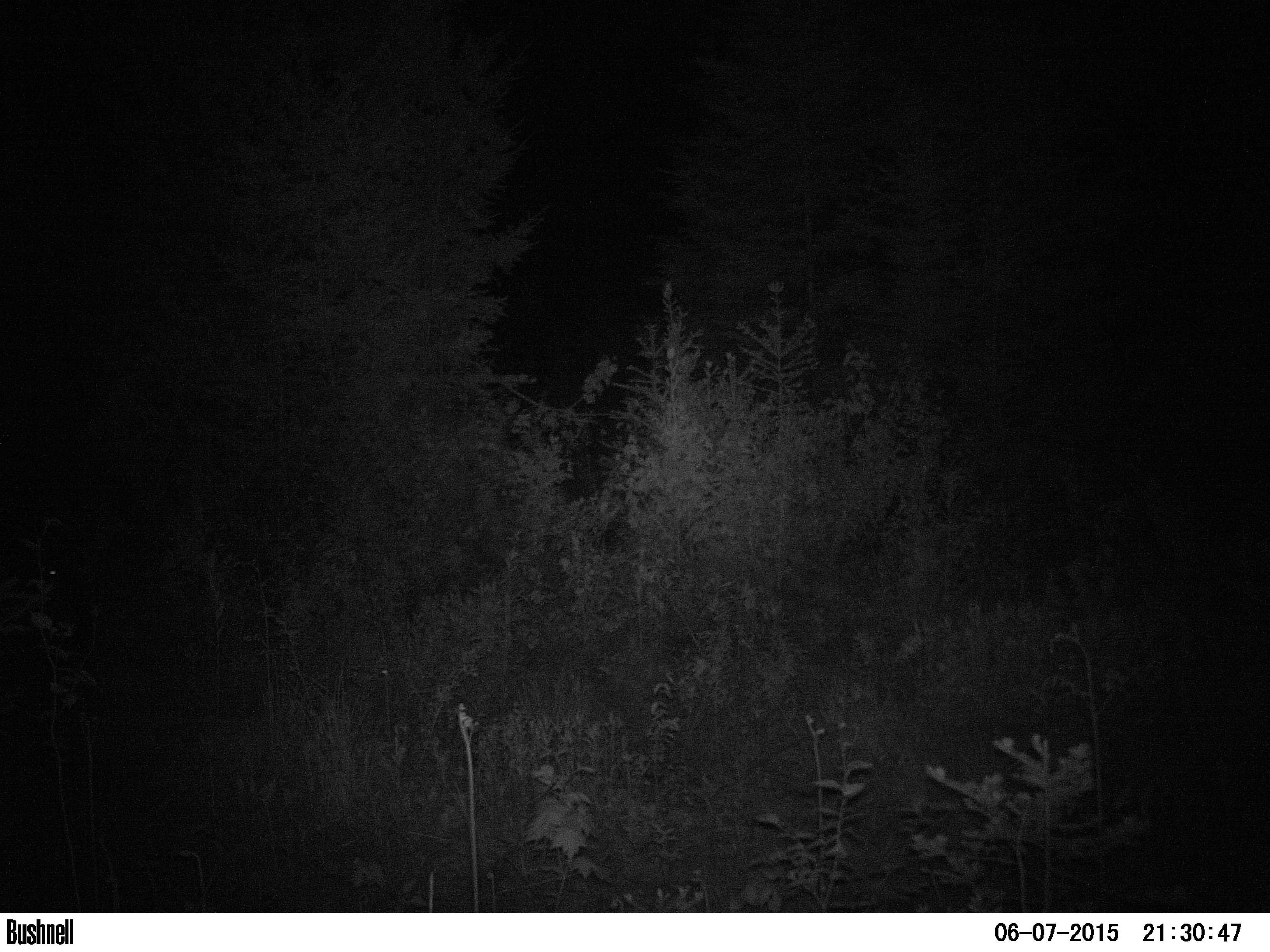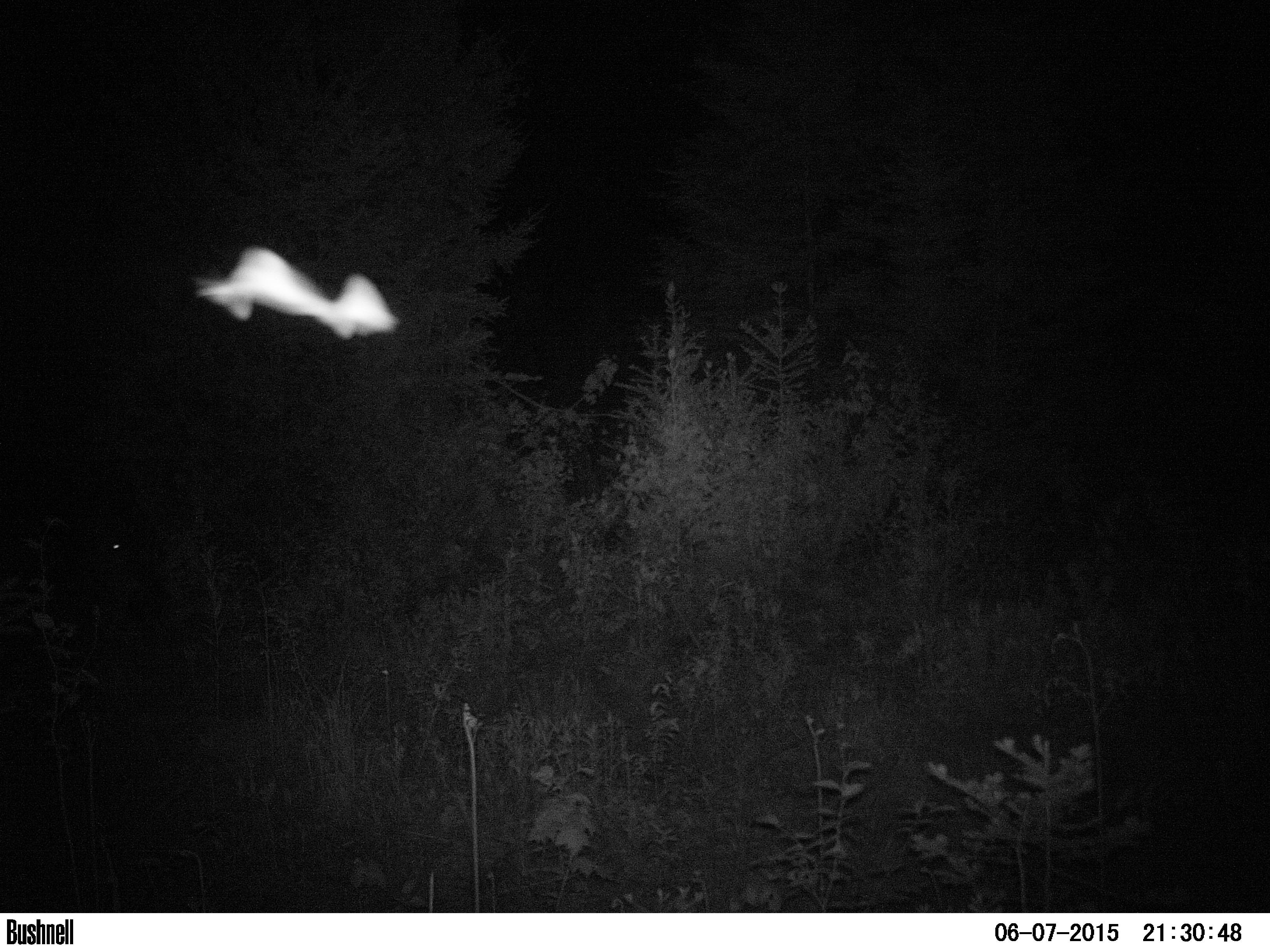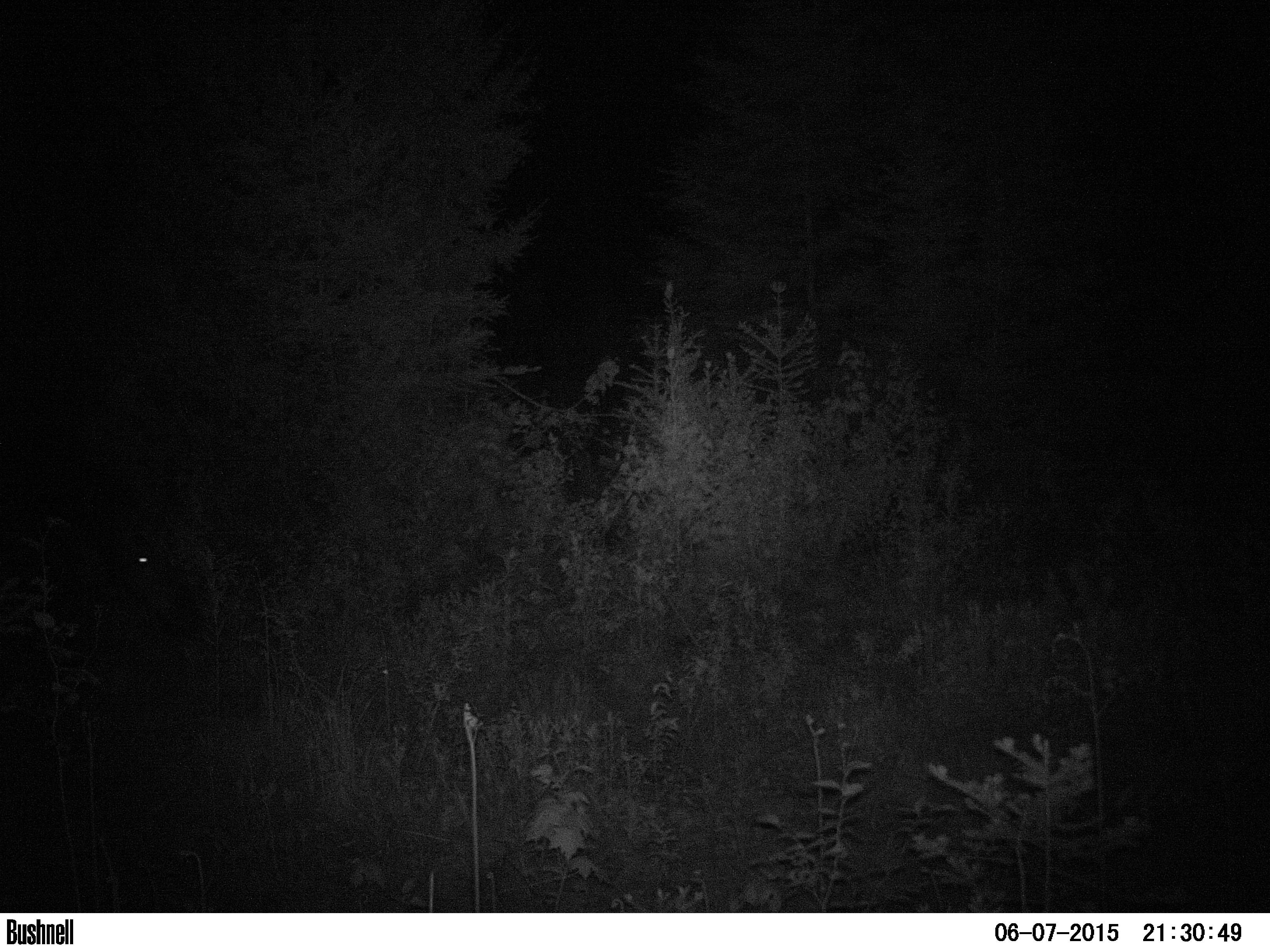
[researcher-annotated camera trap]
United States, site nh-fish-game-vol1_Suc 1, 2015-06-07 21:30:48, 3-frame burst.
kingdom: Animalia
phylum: Chordata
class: Mammalia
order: Artiodactyla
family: Cervidae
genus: Alces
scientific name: Alces alces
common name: moose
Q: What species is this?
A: Moose (Alces alces).